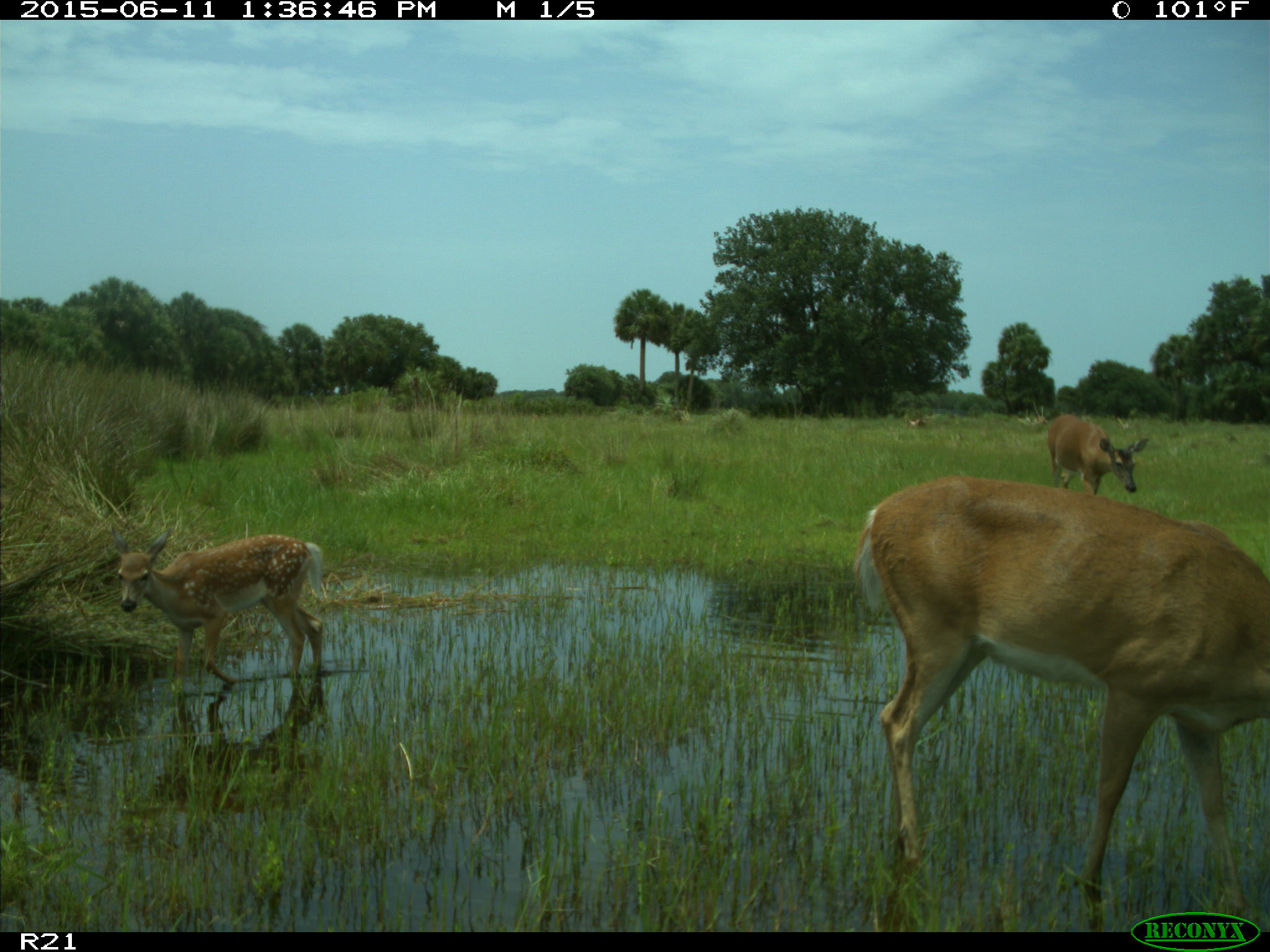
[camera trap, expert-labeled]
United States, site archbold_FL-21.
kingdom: Animalia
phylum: Chordata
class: Mammalia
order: Artiodactyla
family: Cervidae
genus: Odocoileus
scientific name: Odocoileus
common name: deer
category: unidentified deer